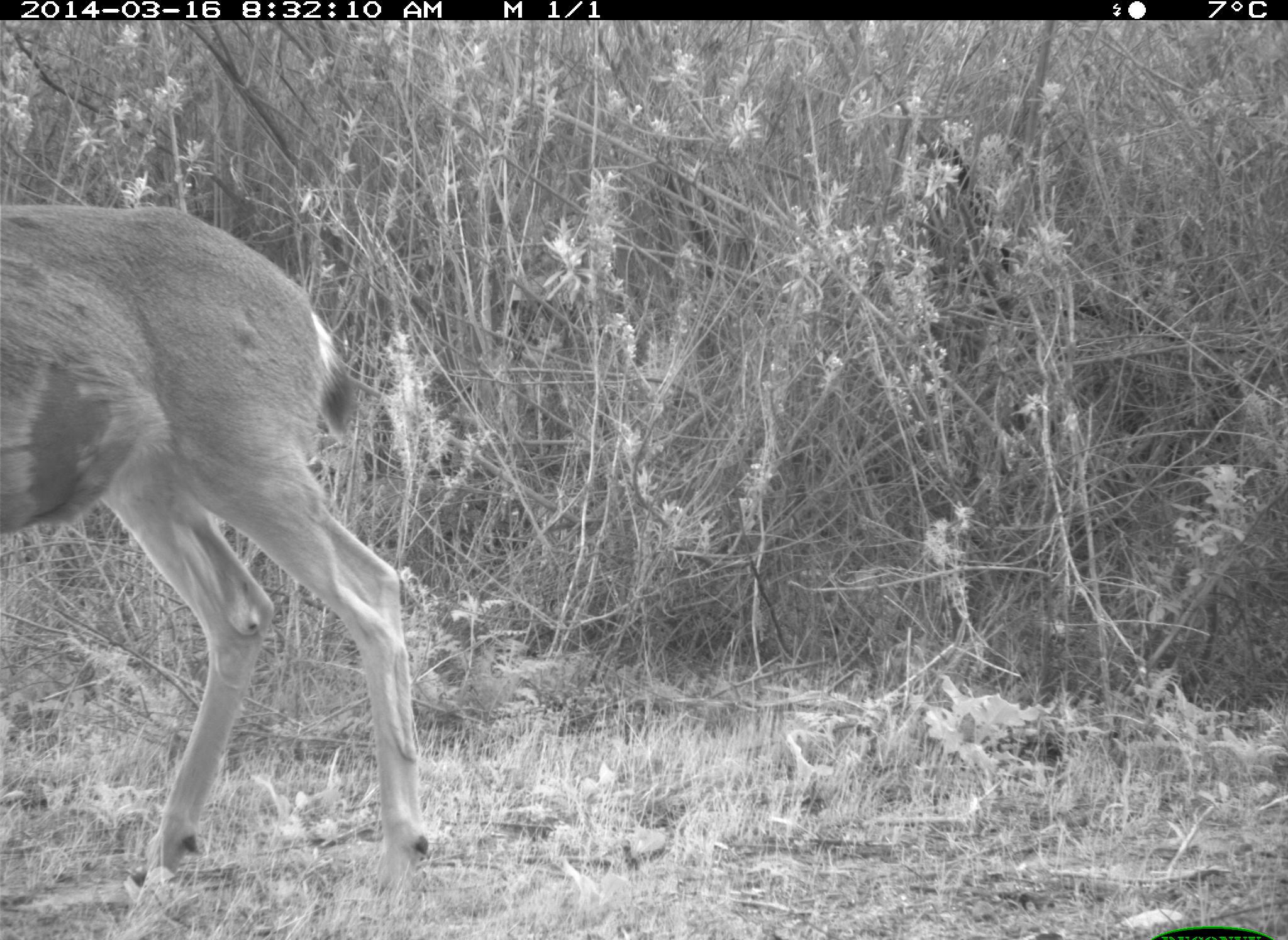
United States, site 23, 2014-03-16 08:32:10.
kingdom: Animalia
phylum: Chordata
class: Mammalia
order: Artiodactyla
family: Cervidae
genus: Odocoileus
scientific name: Odocoileus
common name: deer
Deer (Odocoileus).